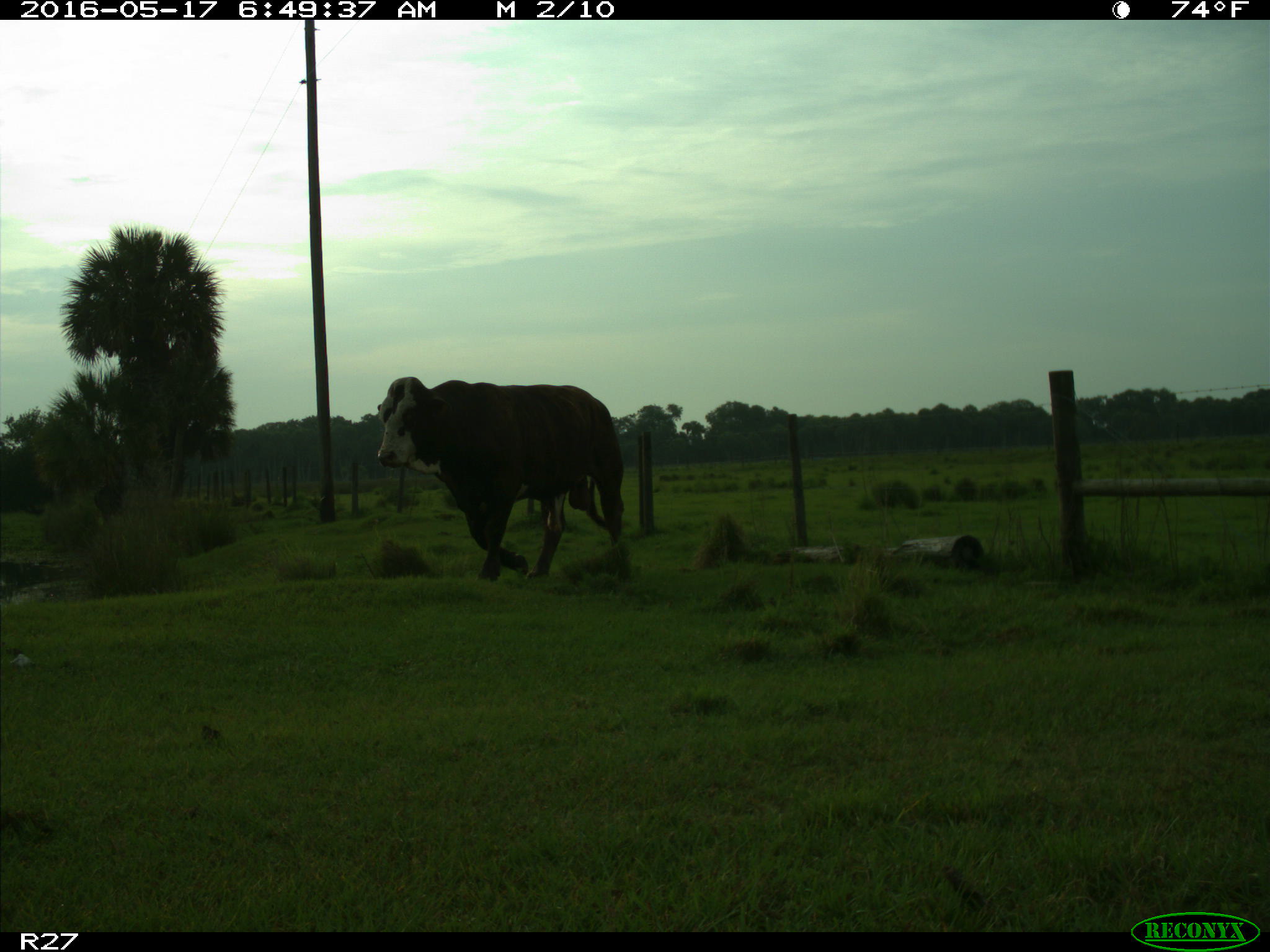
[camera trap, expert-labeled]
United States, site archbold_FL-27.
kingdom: Animalia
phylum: Chordata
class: Mammalia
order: Artiodactyla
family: Bovidae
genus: Bos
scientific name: Bos taurus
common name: domestic cow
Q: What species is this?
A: Bos taurus (domestic cow).